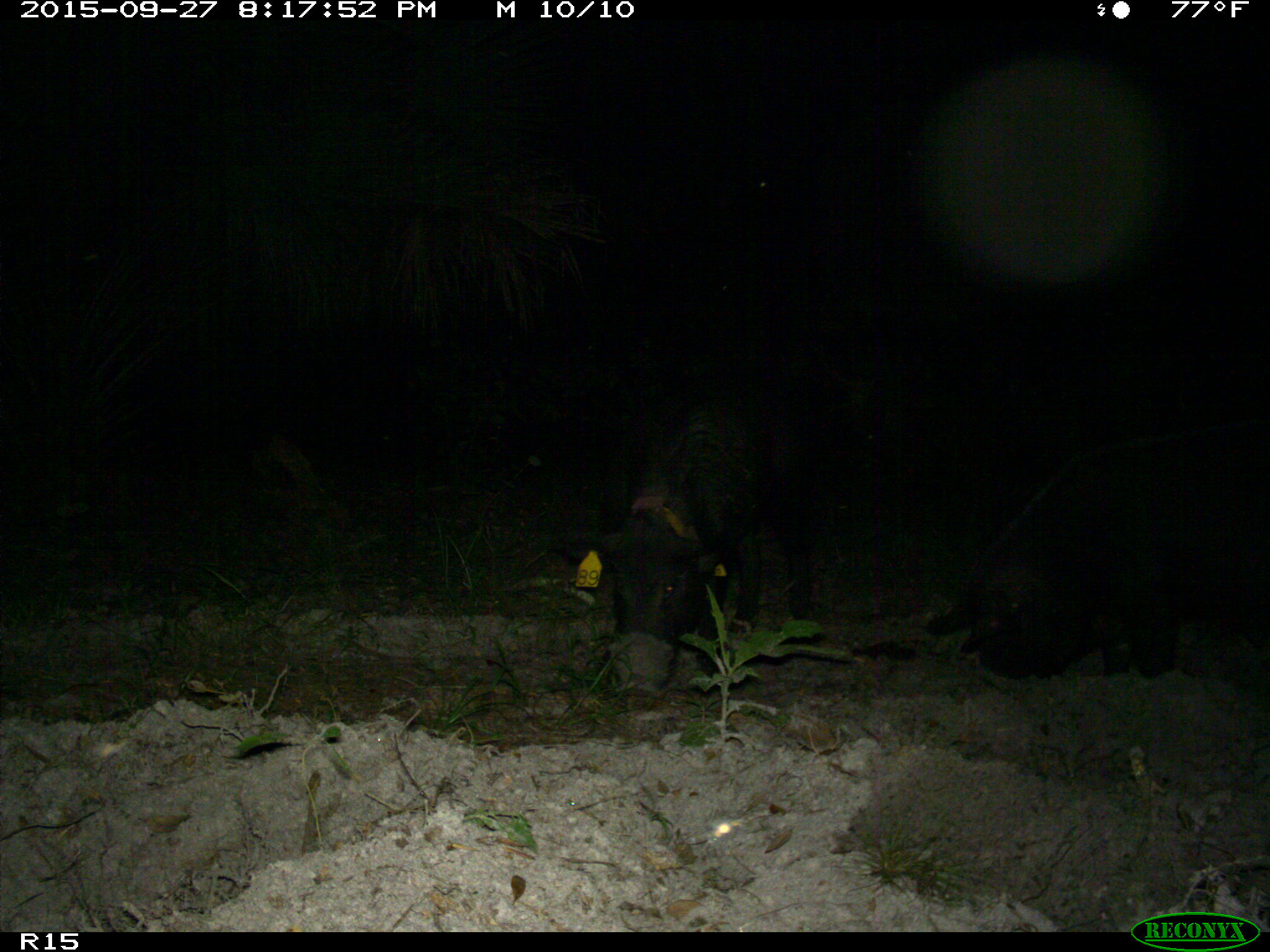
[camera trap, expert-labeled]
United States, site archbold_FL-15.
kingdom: Animalia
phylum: Chordata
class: Mammalia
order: Artiodactyla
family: Suidae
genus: Sus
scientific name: Sus scrofa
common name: wild boar